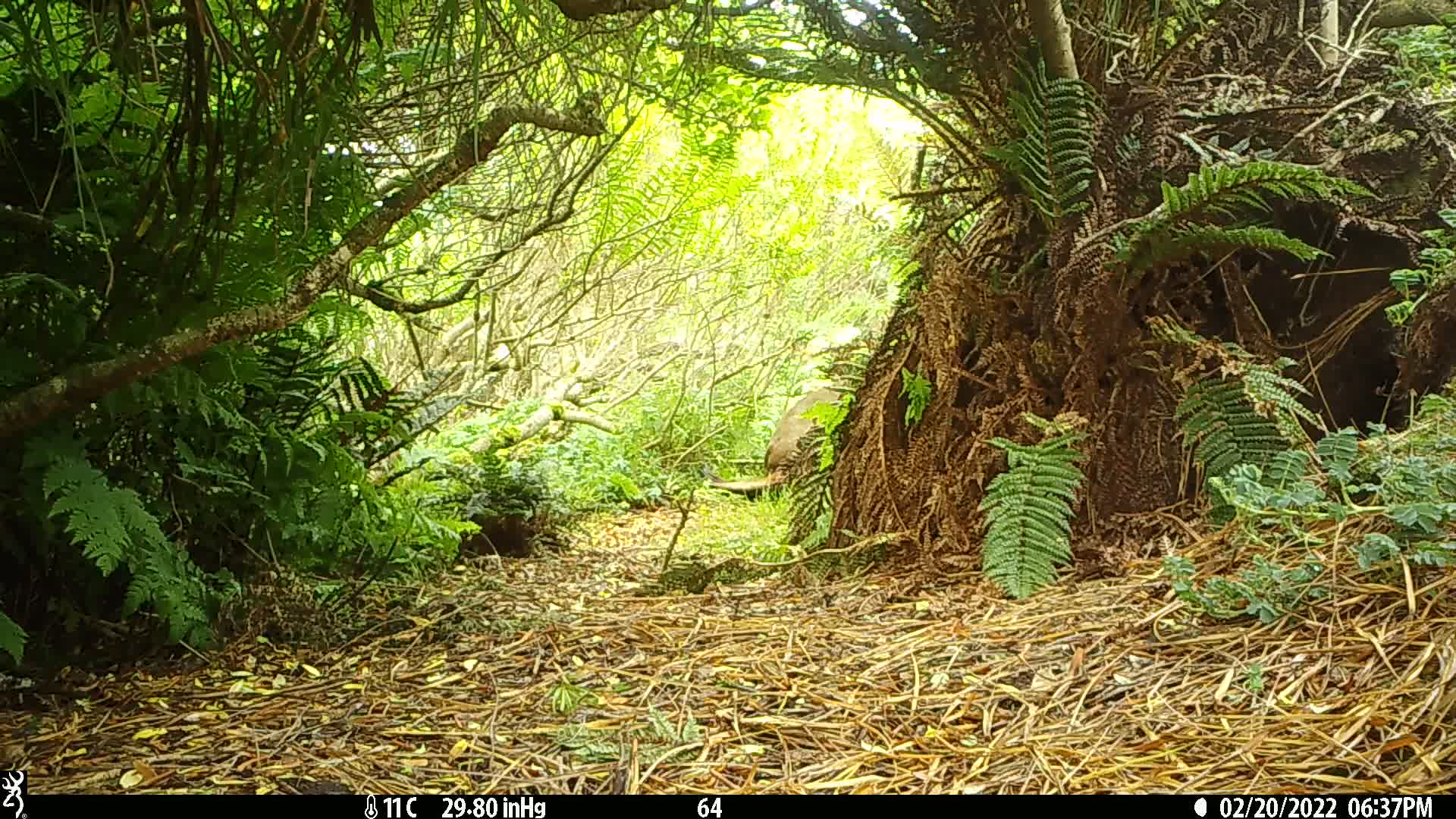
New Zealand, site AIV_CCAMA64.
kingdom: Animalia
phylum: Chordata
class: Mammalia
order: Carnivora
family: Otariidae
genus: Phocarctos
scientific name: Phocarctos hookeri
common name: new zealand sea lion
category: sealion